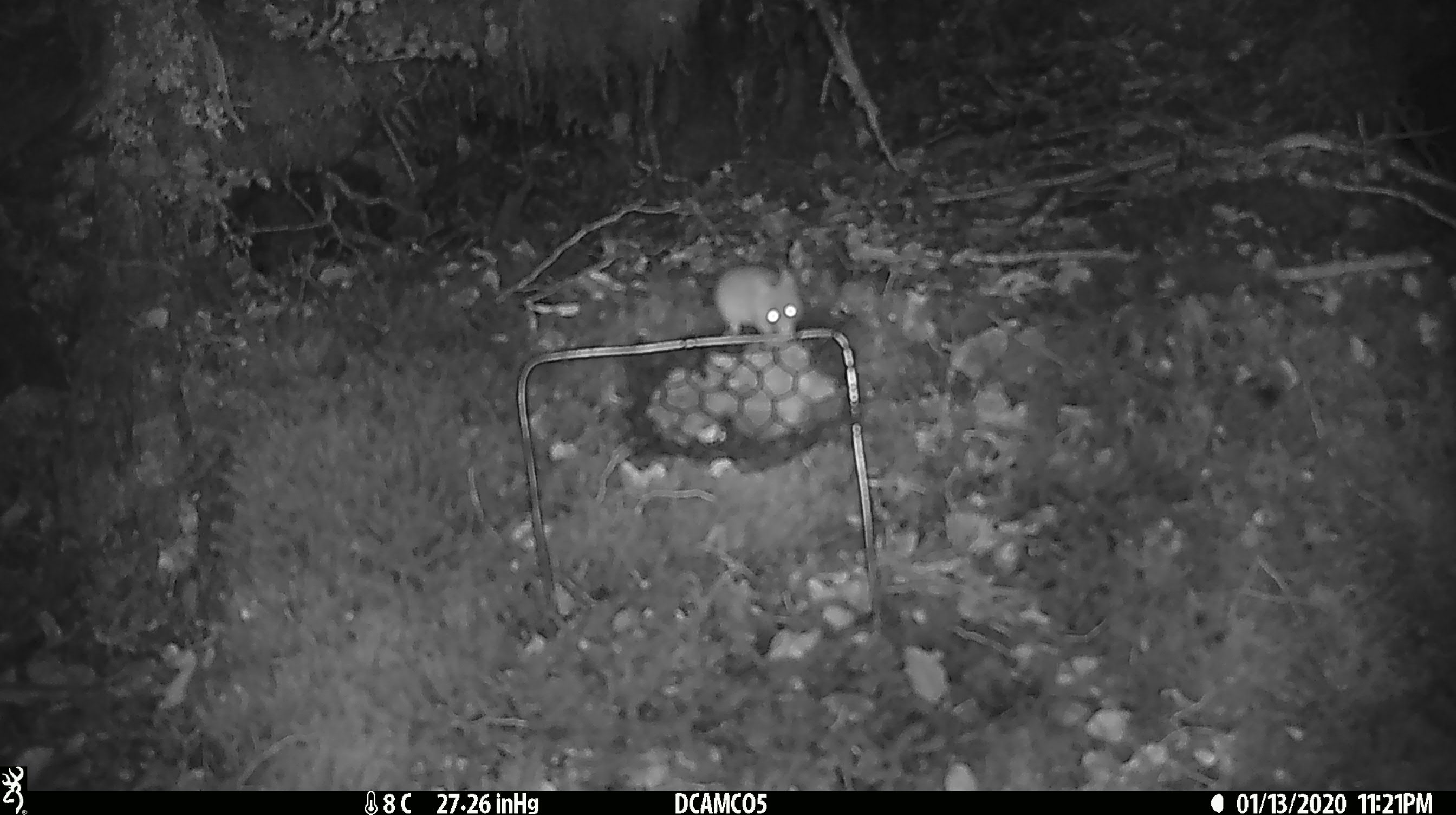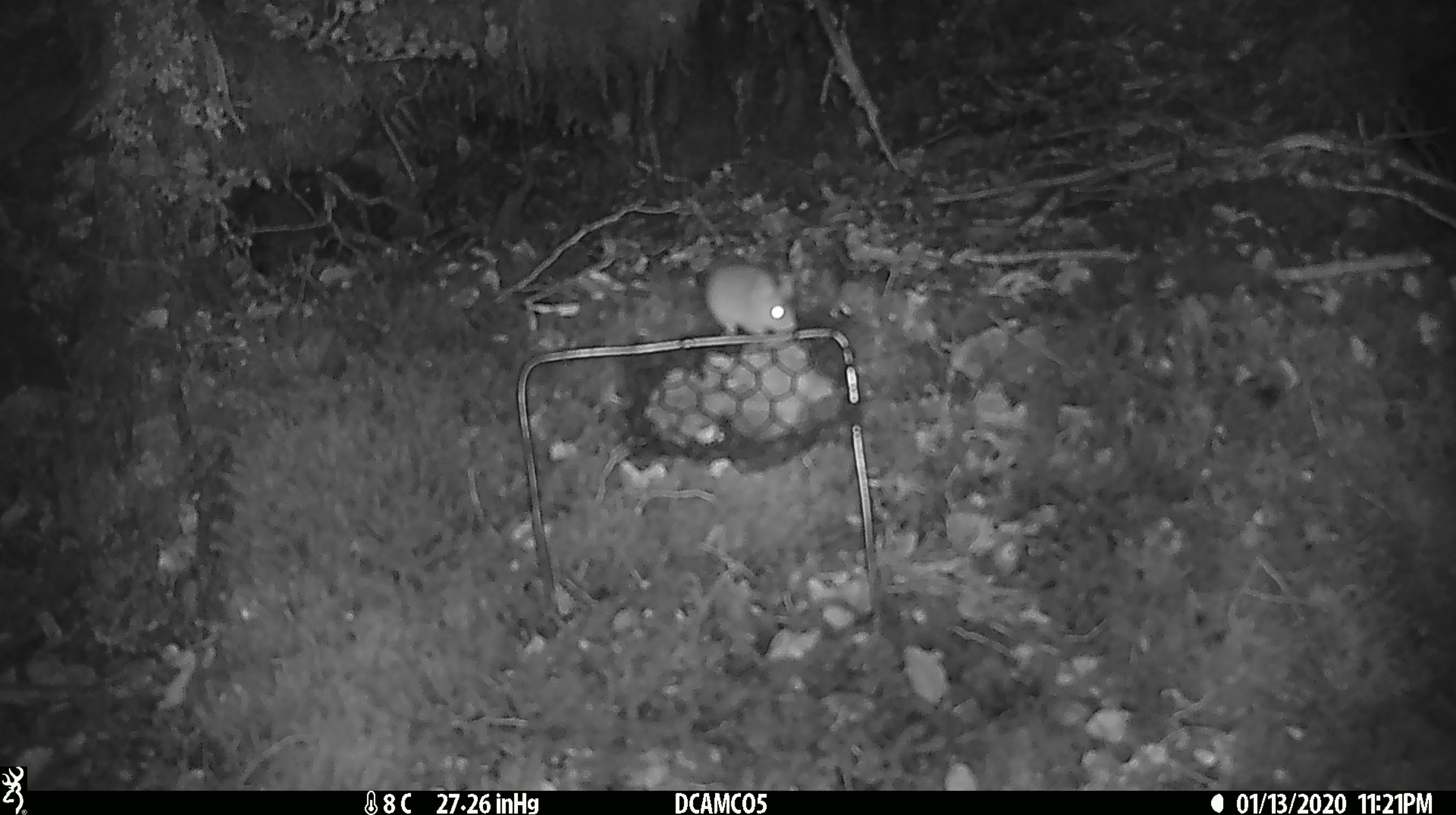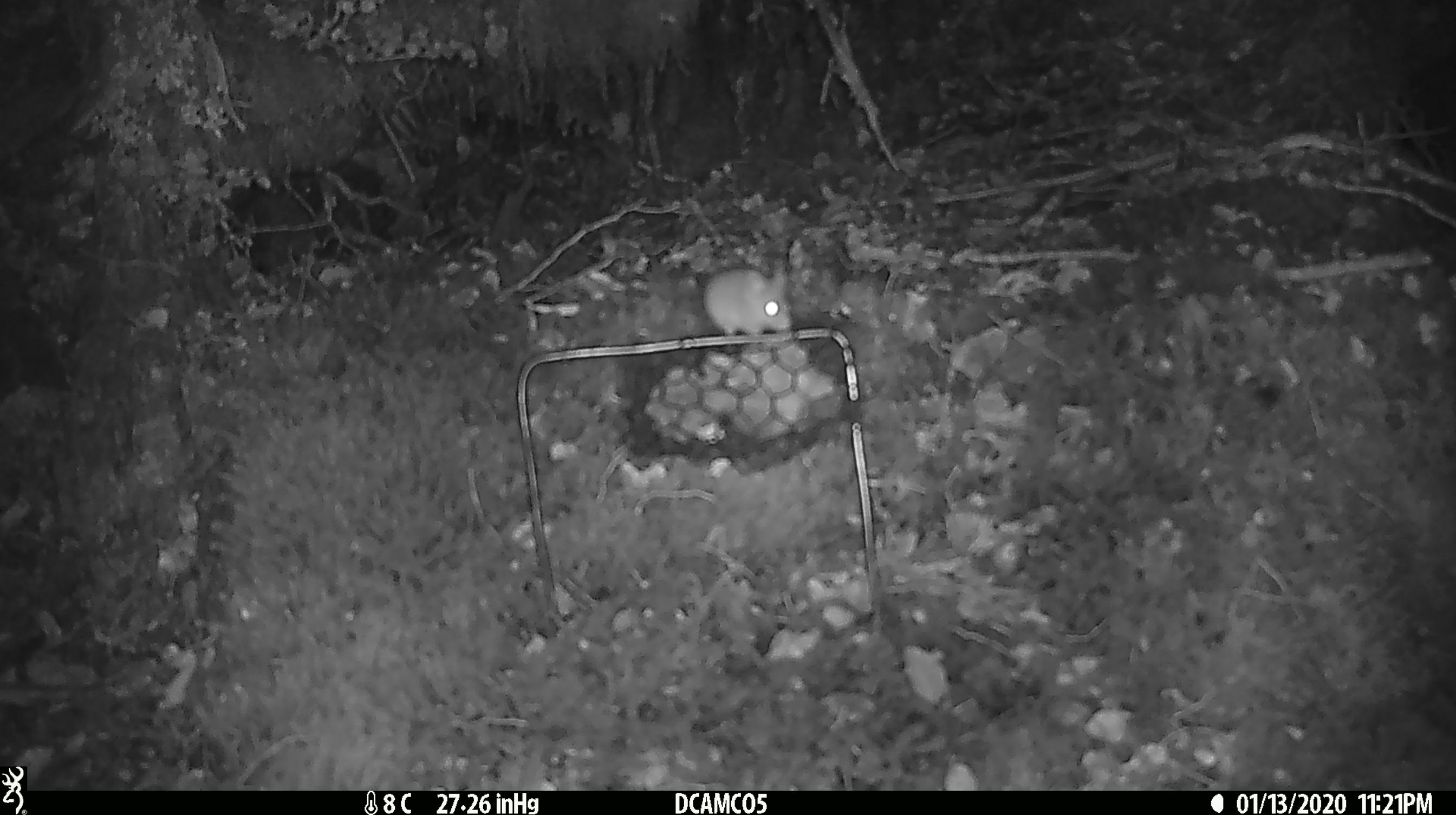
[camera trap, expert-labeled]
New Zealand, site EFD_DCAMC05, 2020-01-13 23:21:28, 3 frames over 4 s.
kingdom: Animalia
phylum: Chordata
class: Mammalia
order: Rodentia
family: Muridae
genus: Mus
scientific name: Mus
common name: mouse